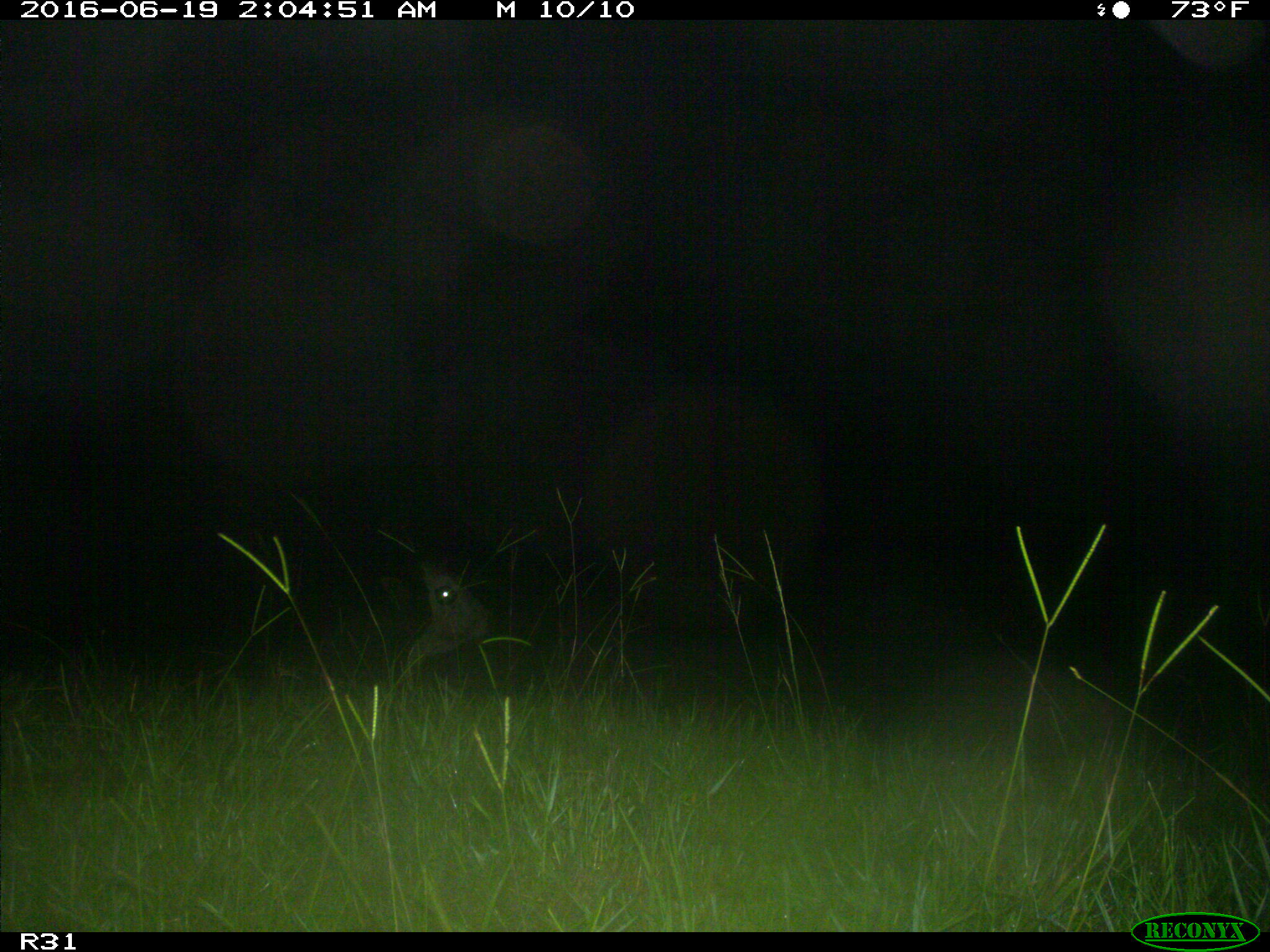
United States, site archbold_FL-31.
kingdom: Animalia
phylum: Chordata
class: Mammalia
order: Artiodactyla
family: Bovidae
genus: Bos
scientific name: Bos taurus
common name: domestic cow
Bos taurus (domestic cow).